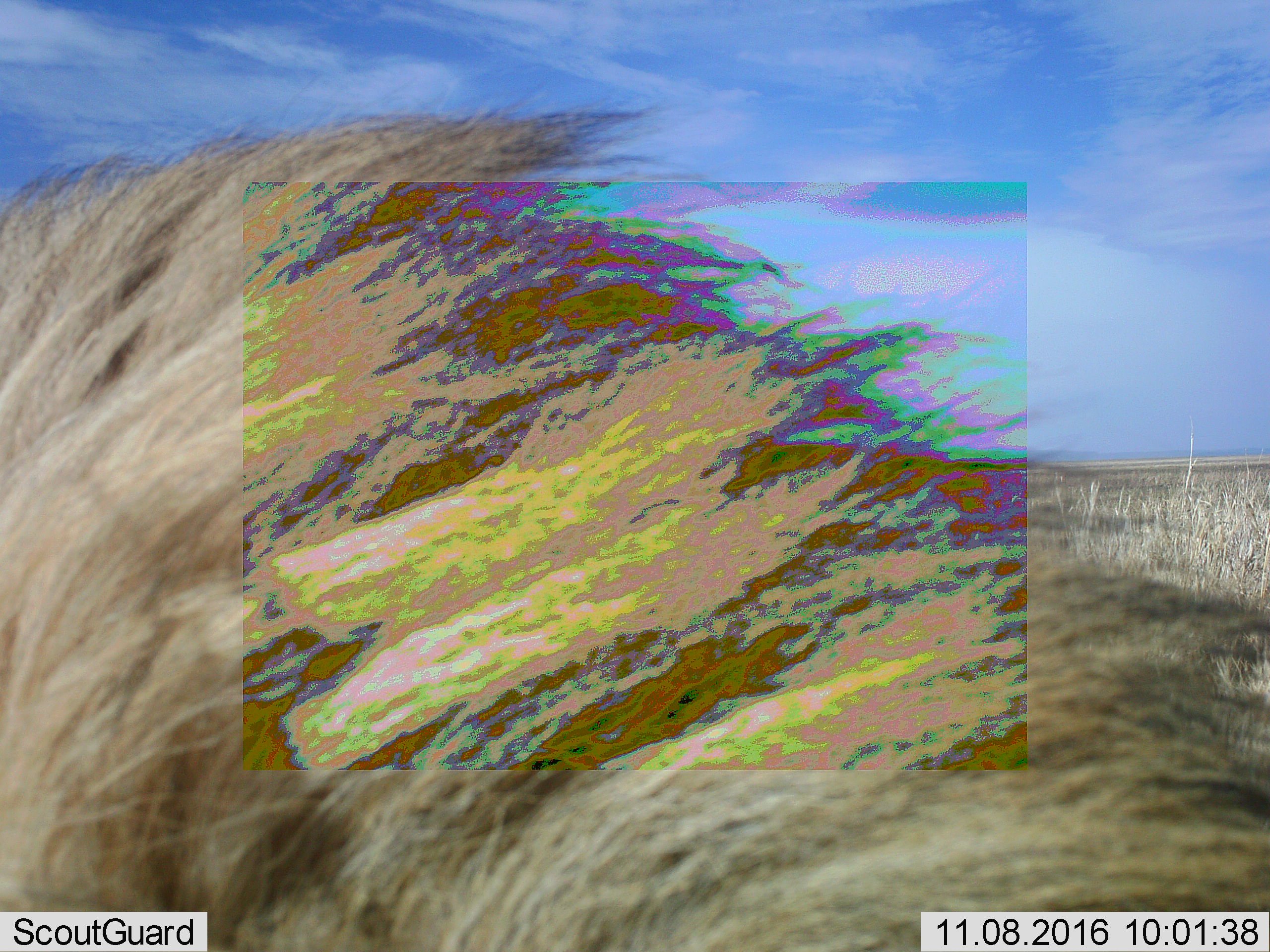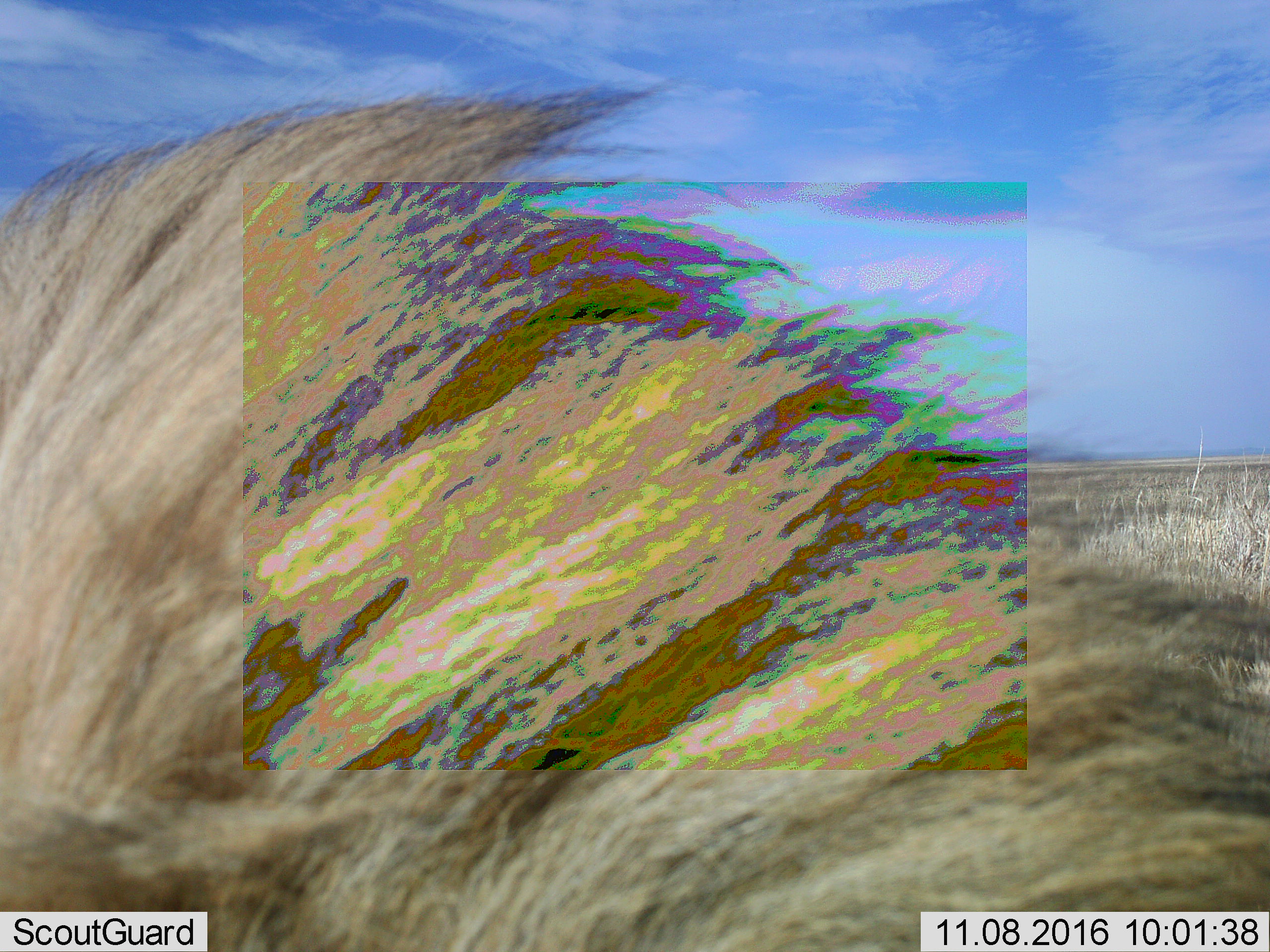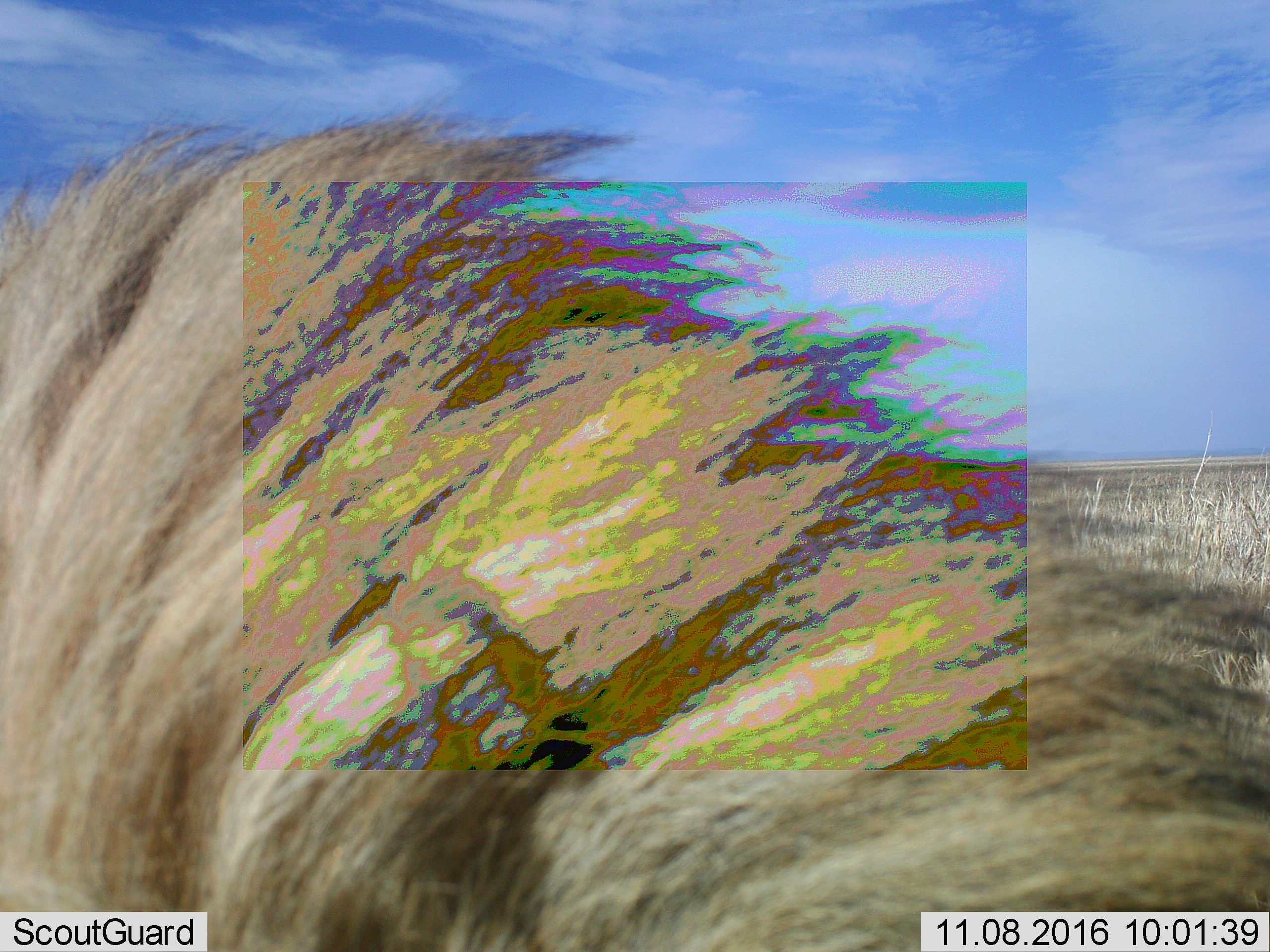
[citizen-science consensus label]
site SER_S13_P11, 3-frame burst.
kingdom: Animalia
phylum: Chordata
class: Mammalia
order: Carnivora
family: Felidae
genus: Panthera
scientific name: Panthera leo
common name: lion male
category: lionmale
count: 1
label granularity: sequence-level